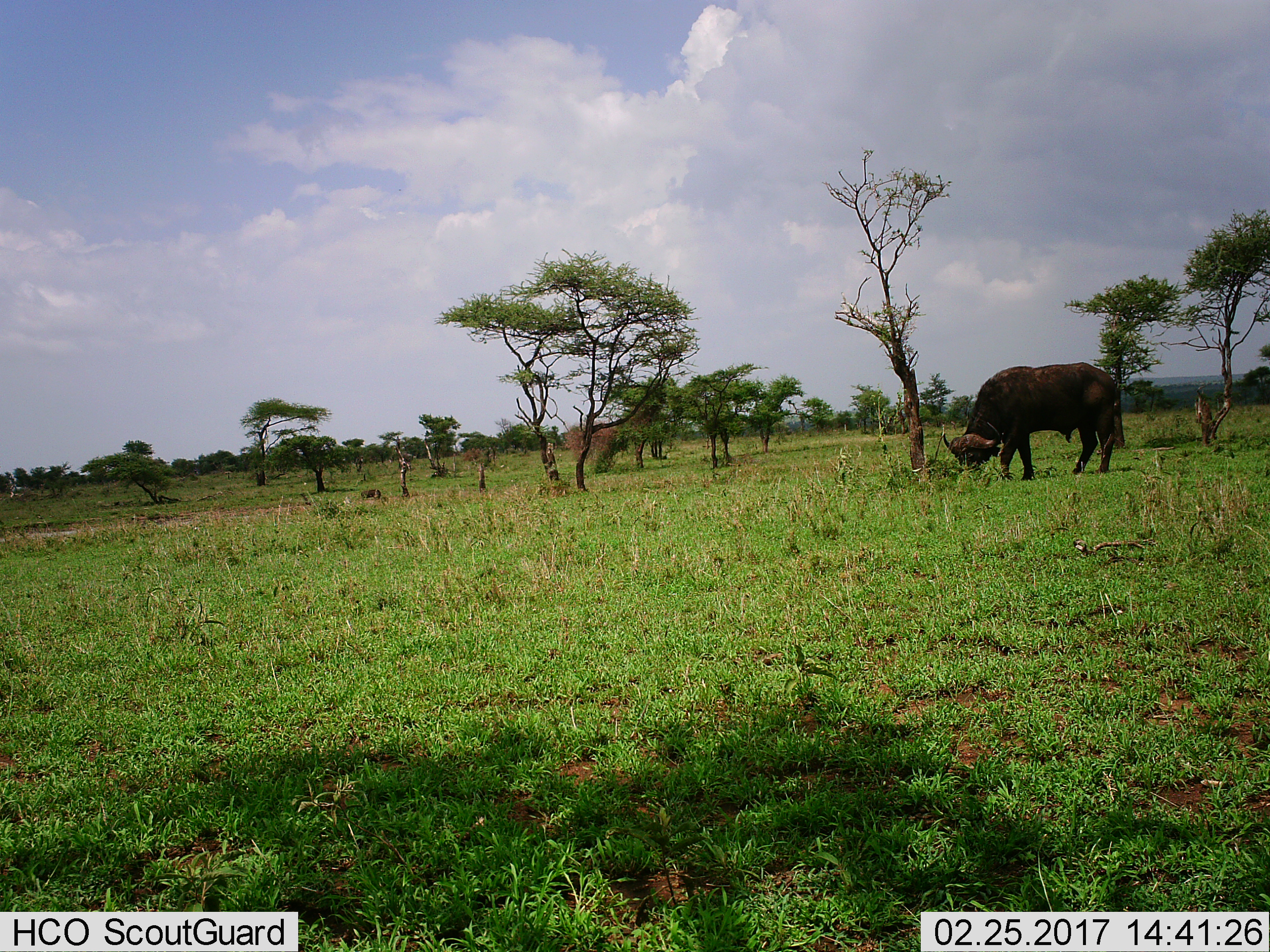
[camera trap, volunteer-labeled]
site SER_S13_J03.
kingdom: Animalia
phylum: Chordata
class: Mammalia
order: Artiodactyla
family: Bovidae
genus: Syncerus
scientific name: Syncerus caffer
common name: african buffalo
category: buffalo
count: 1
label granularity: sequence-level